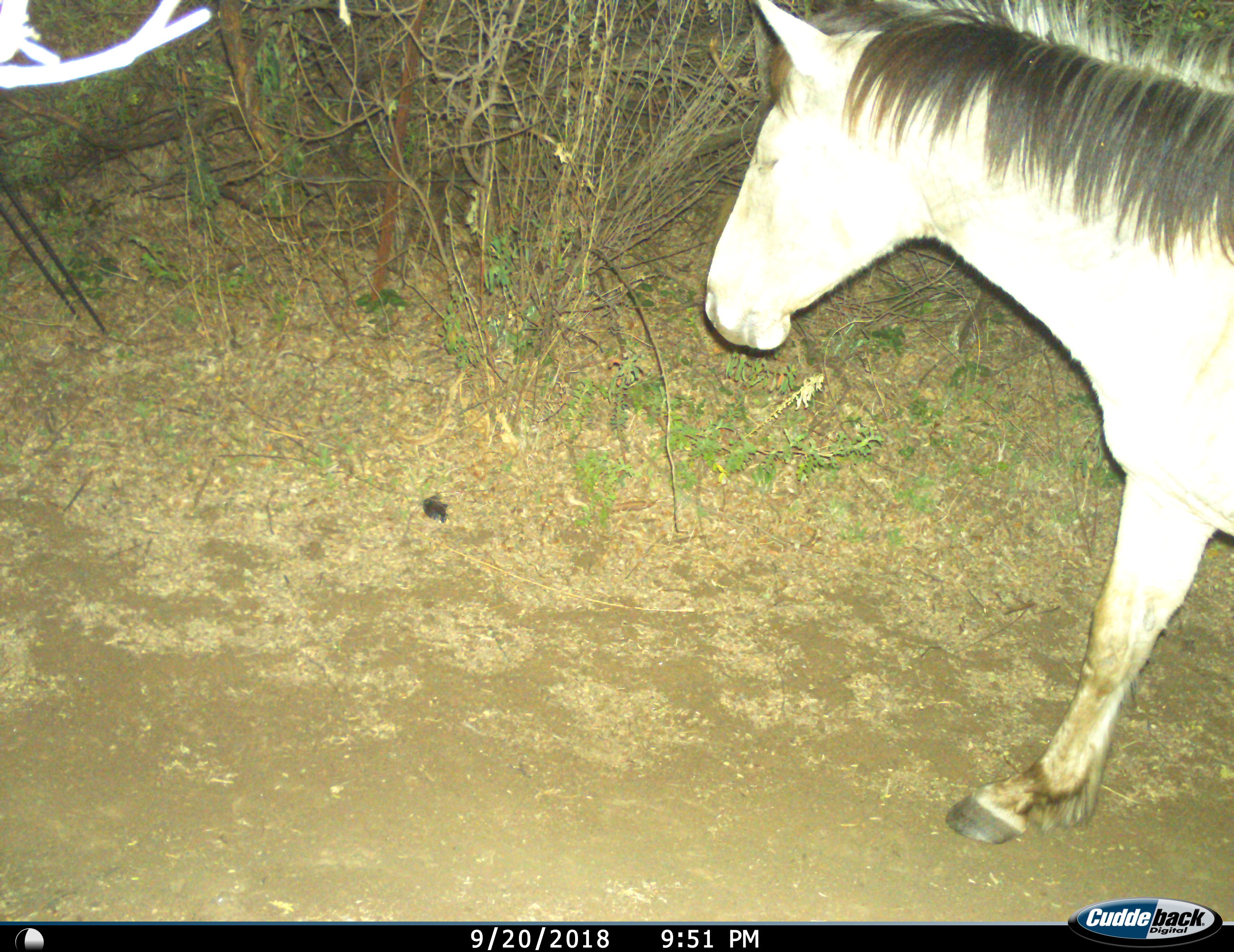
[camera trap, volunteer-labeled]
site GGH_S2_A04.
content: unidentified animal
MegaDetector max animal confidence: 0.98